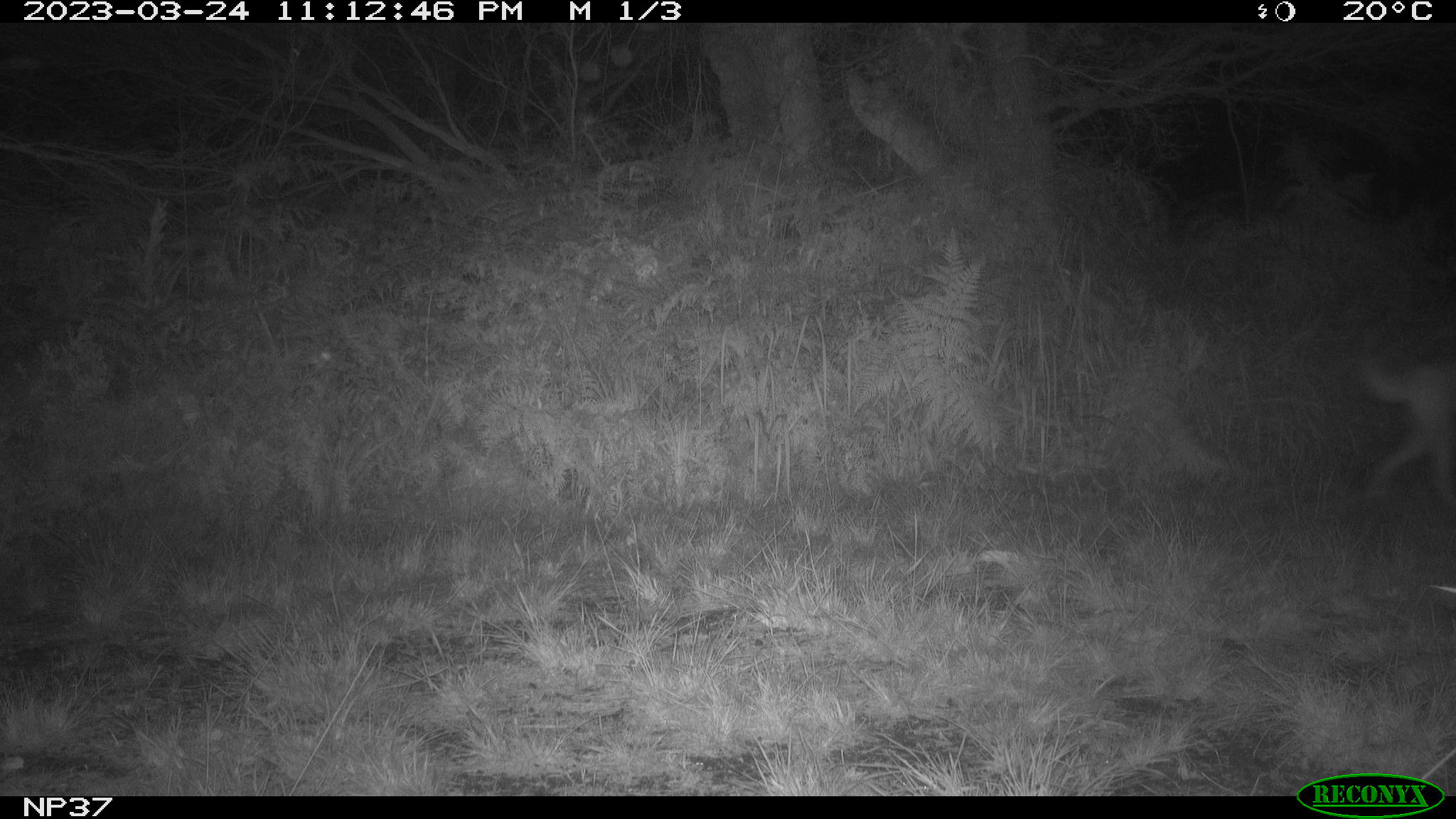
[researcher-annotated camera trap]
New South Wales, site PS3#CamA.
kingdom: Animalia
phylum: Chordata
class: Mammalia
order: Carnivora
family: Canidae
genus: Canis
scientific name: Canis familiaris dingo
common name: dingo